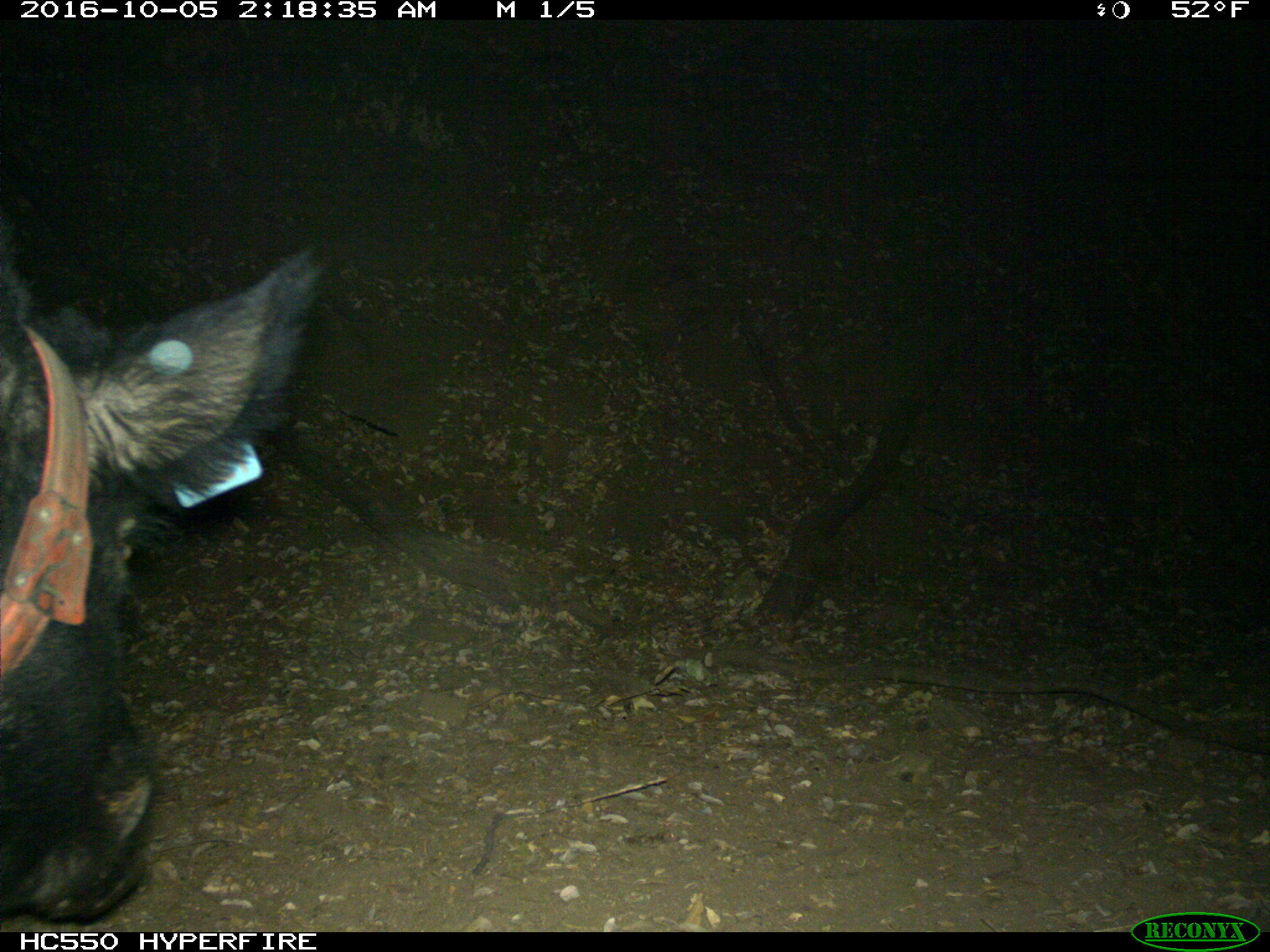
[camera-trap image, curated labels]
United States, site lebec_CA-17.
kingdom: Animalia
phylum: Chordata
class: Mammalia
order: Artiodactyla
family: Suidae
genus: Sus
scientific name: Sus scrofa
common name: wild boar